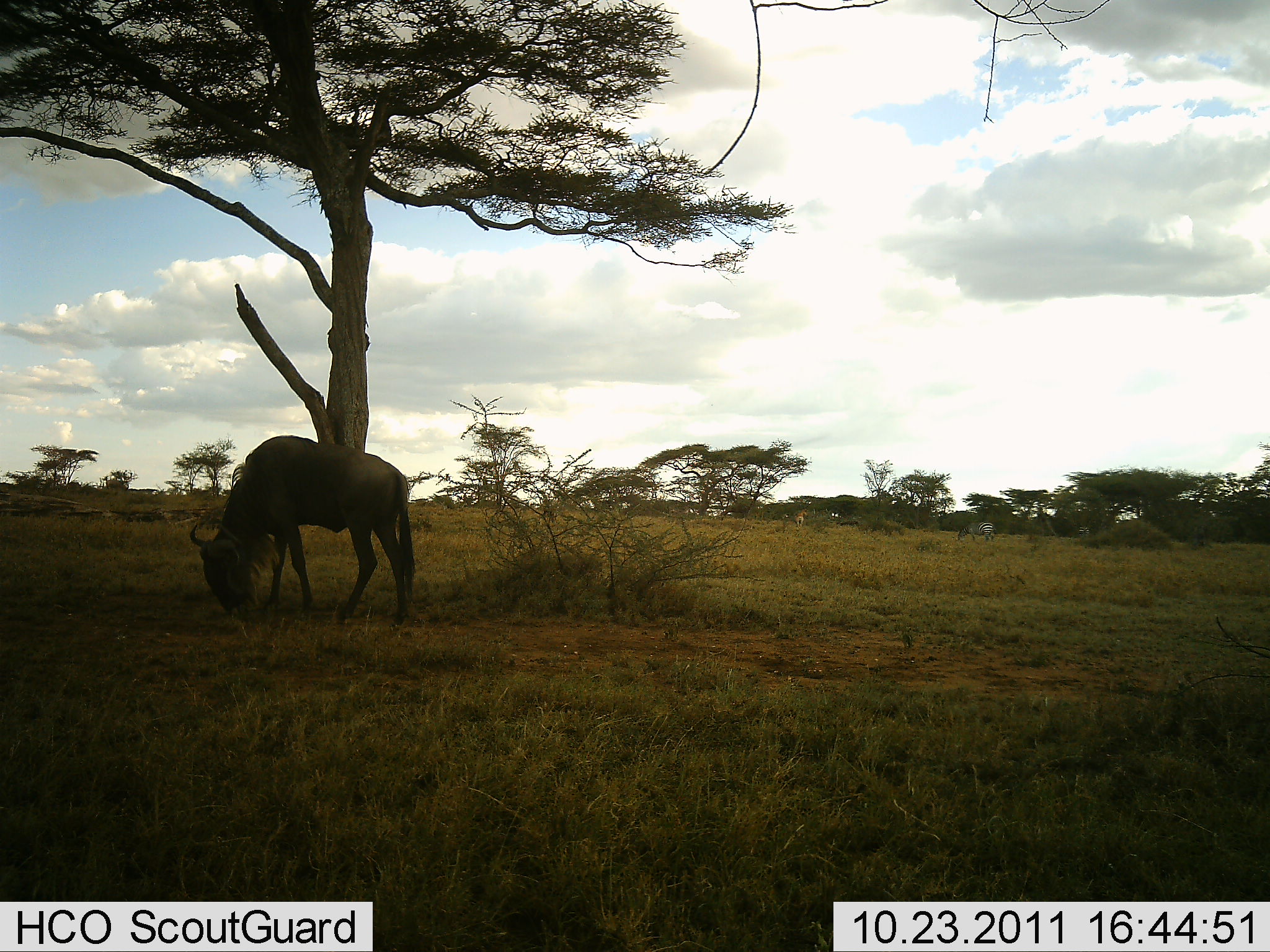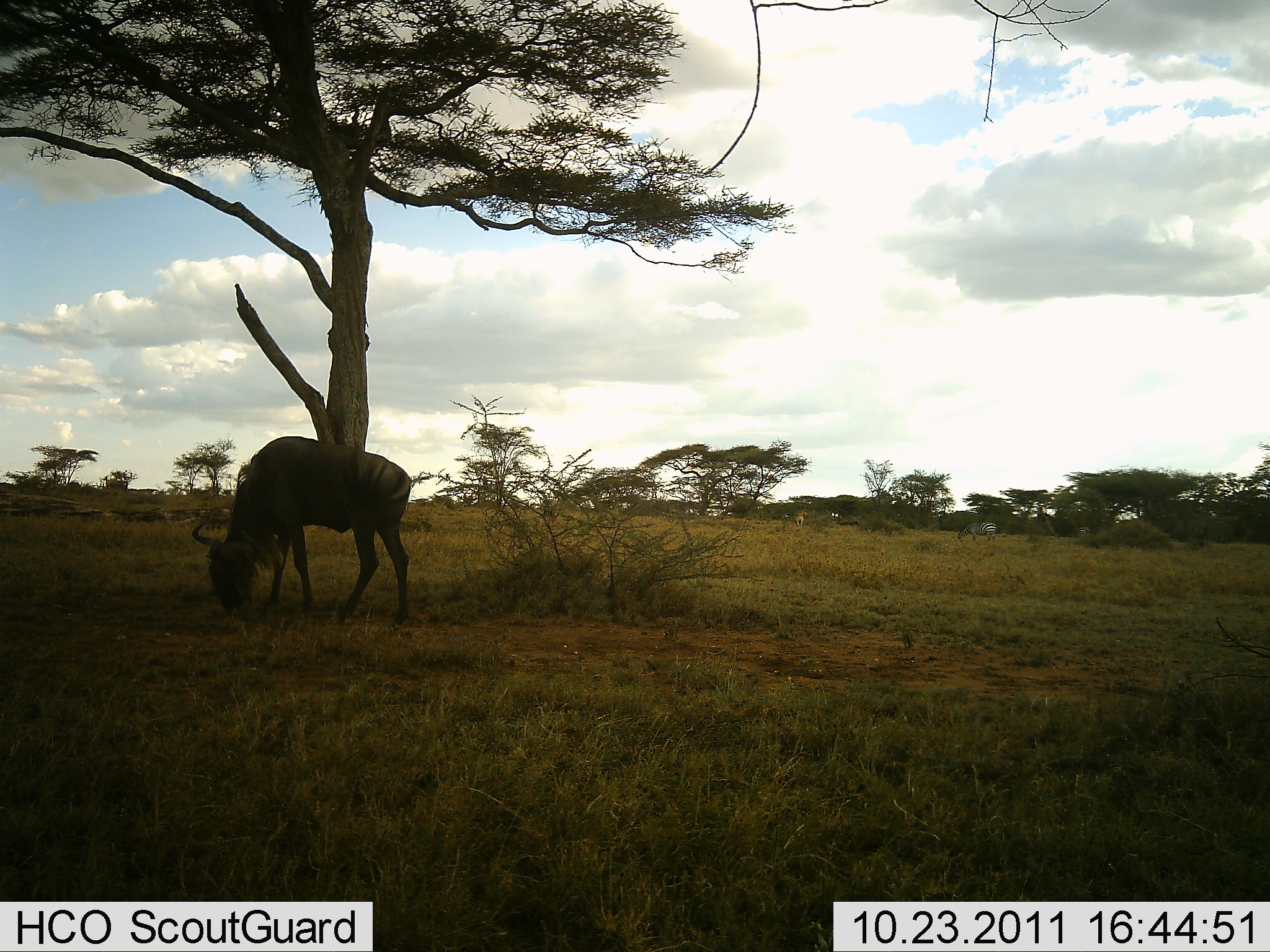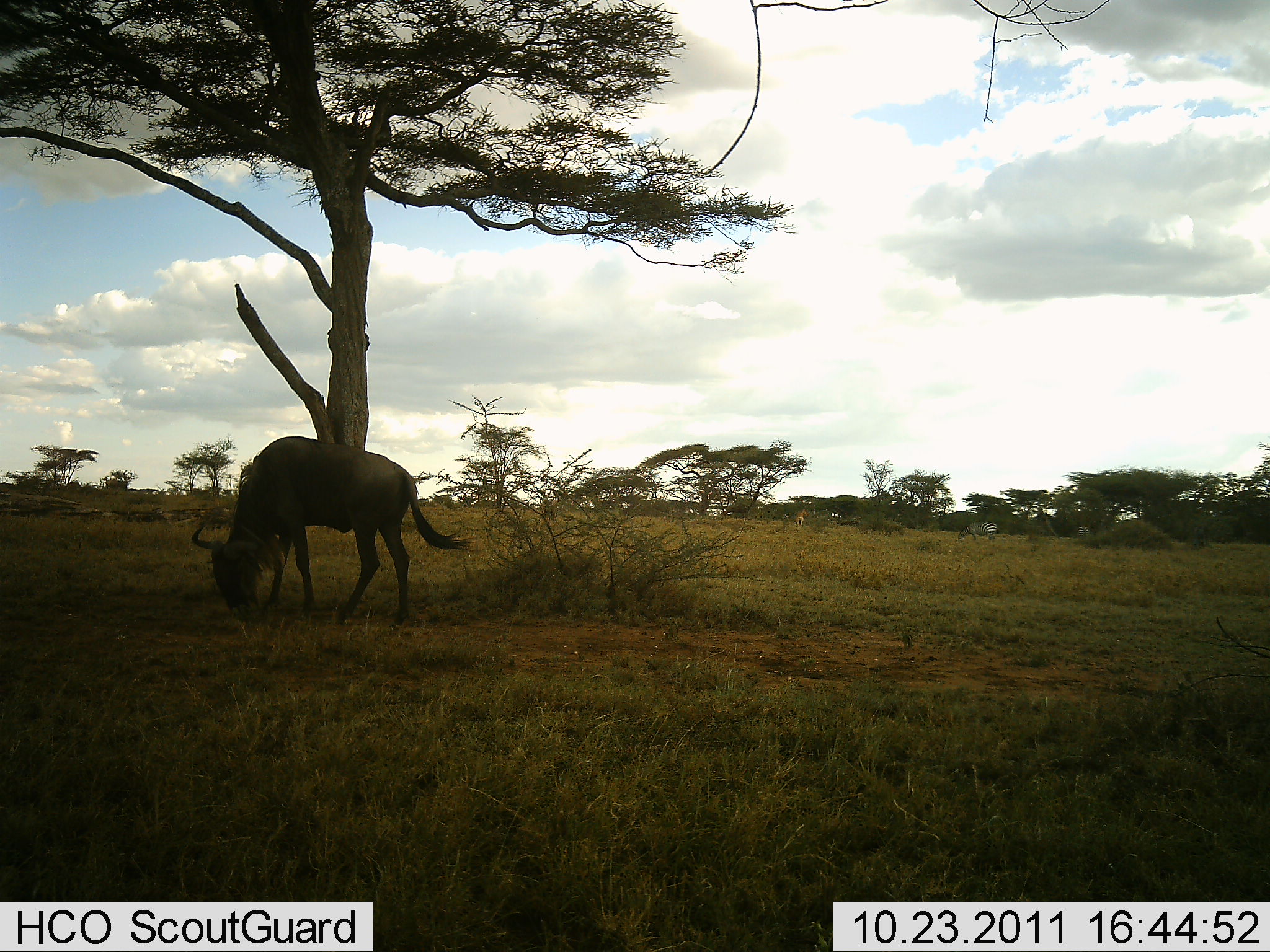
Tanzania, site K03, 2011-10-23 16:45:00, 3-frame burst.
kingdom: Animalia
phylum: Chordata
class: Mammalia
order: Artiodactyla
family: Bovidae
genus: Connochaetes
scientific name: Connochaetes taurinus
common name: blue wildebeest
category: wildebeest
Wildebeest (blue wildebeest) (Connochaetes taurinus), count 1. Behavior (volunteer vote fractions): standing 9%, resting 0%, moving 0%, interacting 0%. Young present (vote fraction): 0%. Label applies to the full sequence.